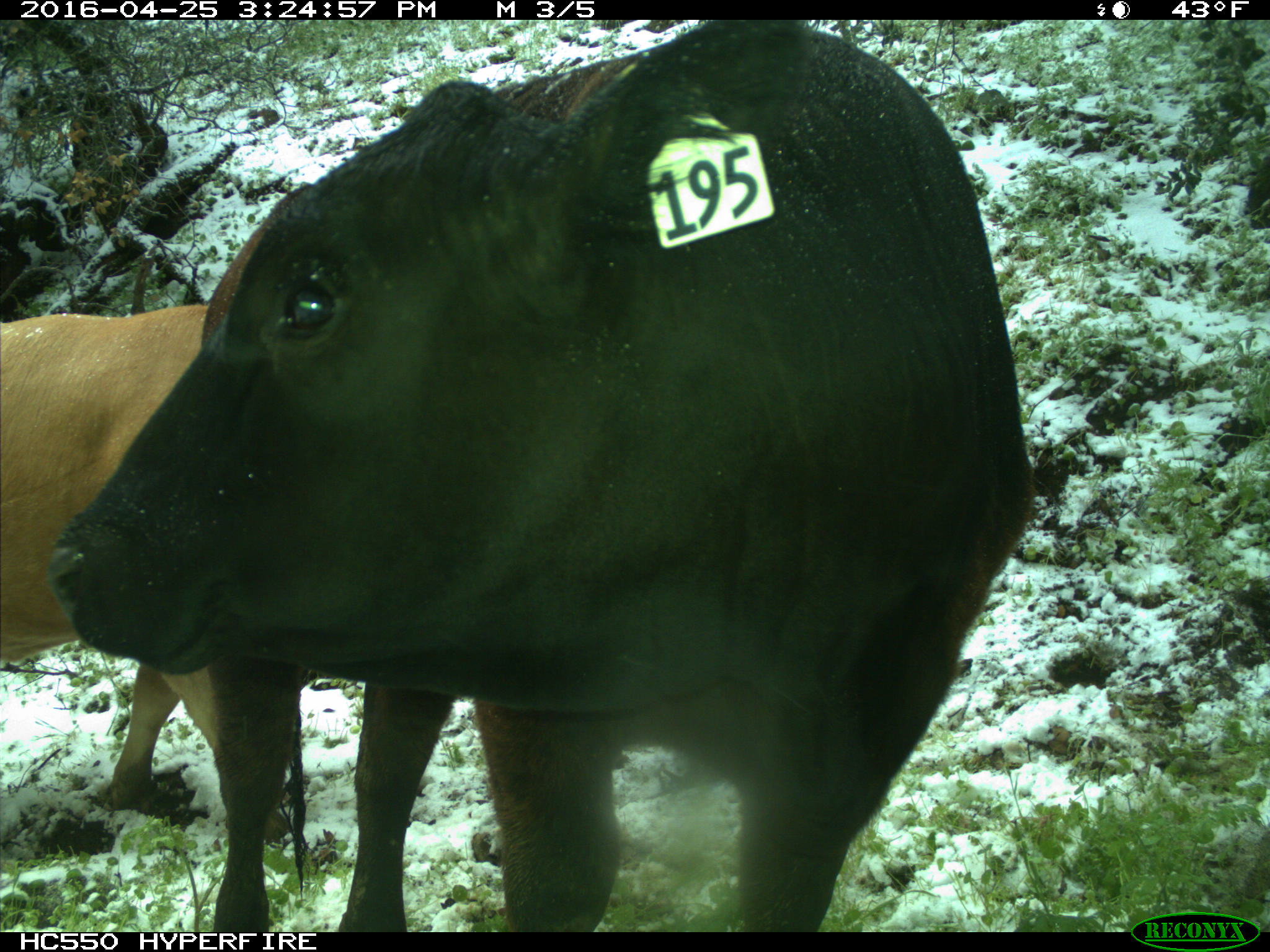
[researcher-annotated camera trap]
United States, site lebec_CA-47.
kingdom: Animalia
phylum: Chordata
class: Mammalia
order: Artiodactyla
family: Bovidae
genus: Bos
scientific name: Bos taurus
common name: domestic cow